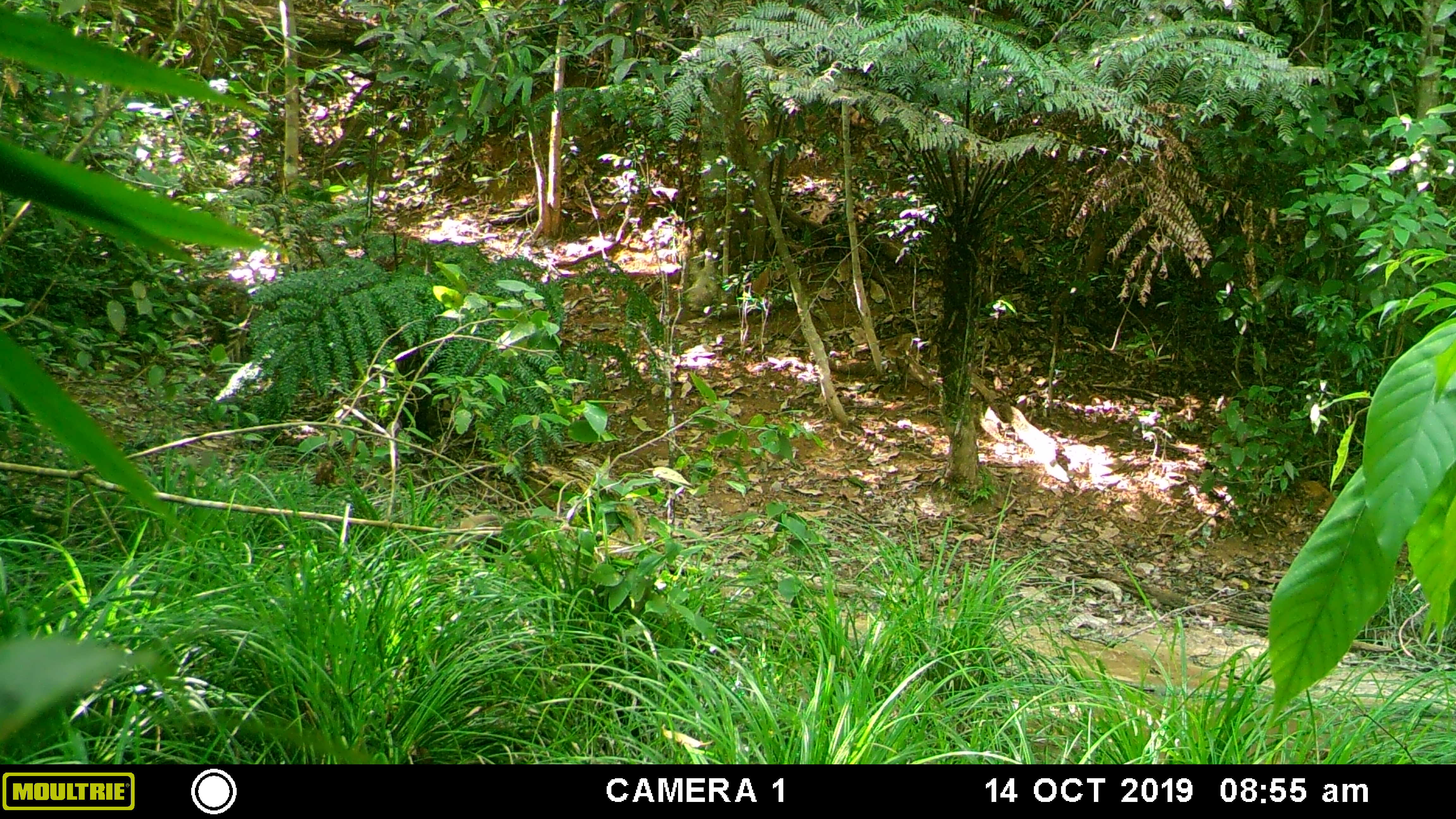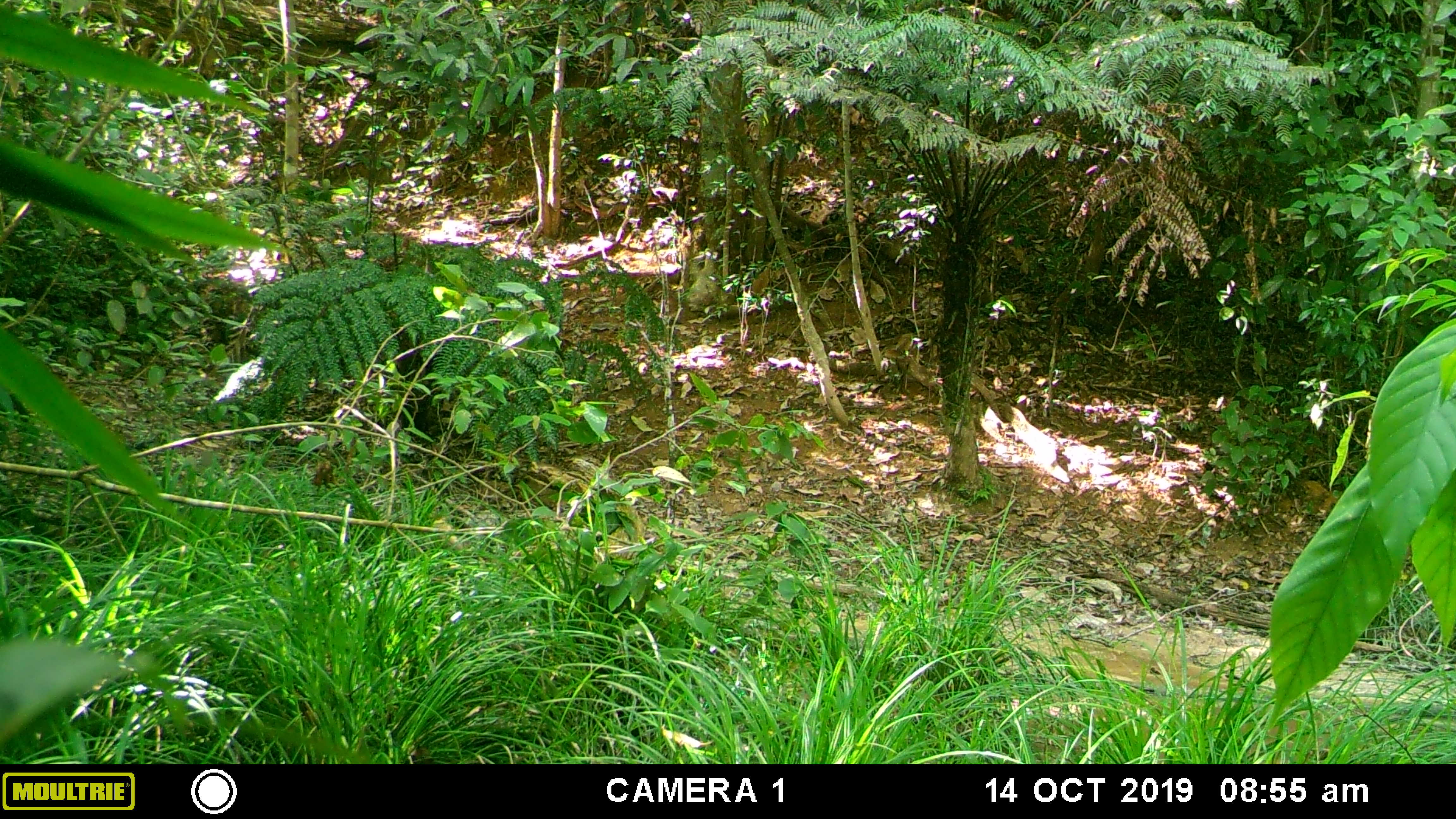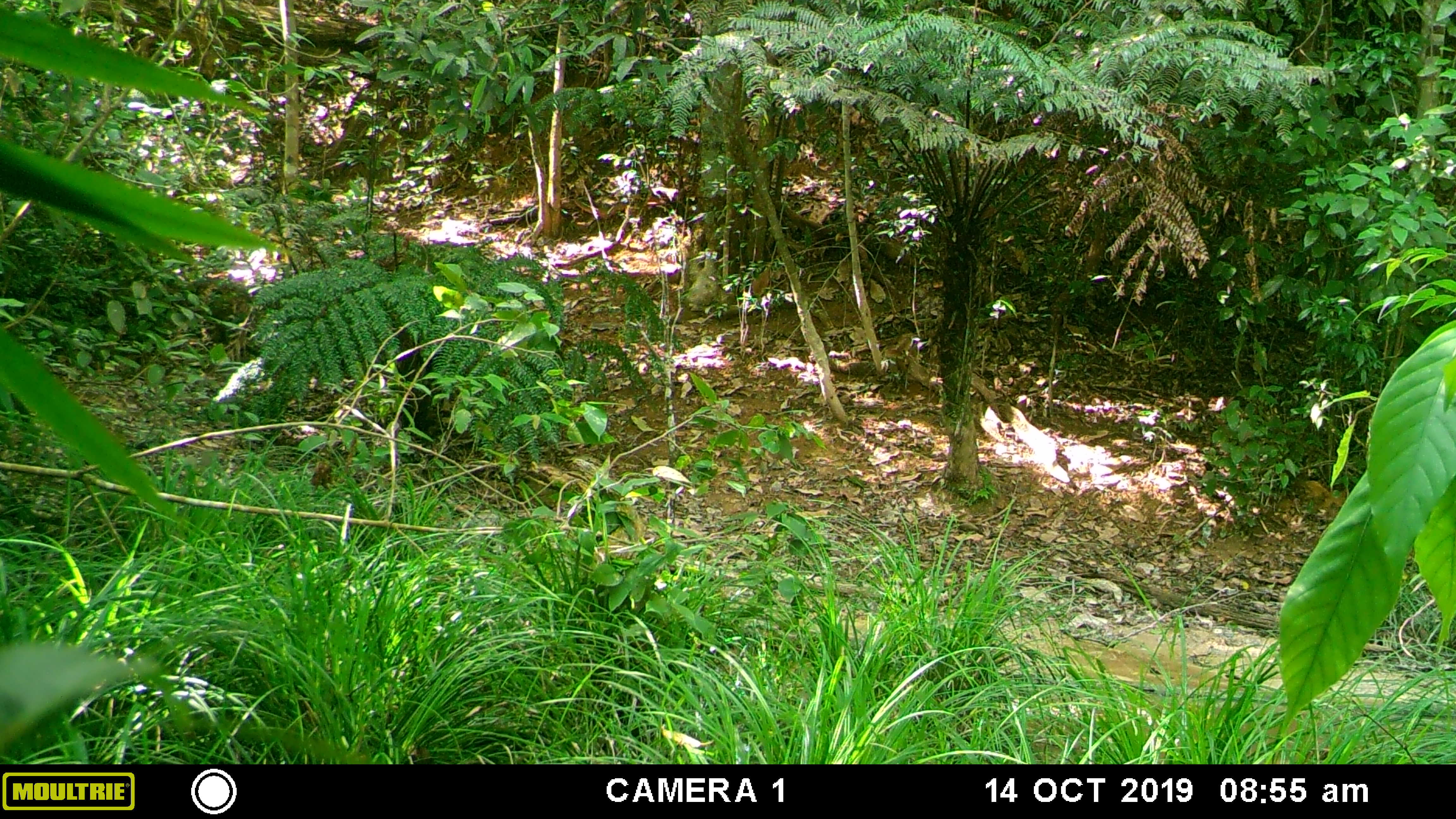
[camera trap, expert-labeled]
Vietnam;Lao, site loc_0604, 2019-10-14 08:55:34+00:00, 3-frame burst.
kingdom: Animalia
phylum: Chordata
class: Mammalia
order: Carnivora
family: Mustelidae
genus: Martes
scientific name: Martes flavigula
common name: yellow-throated marten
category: yellow throated marten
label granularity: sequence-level